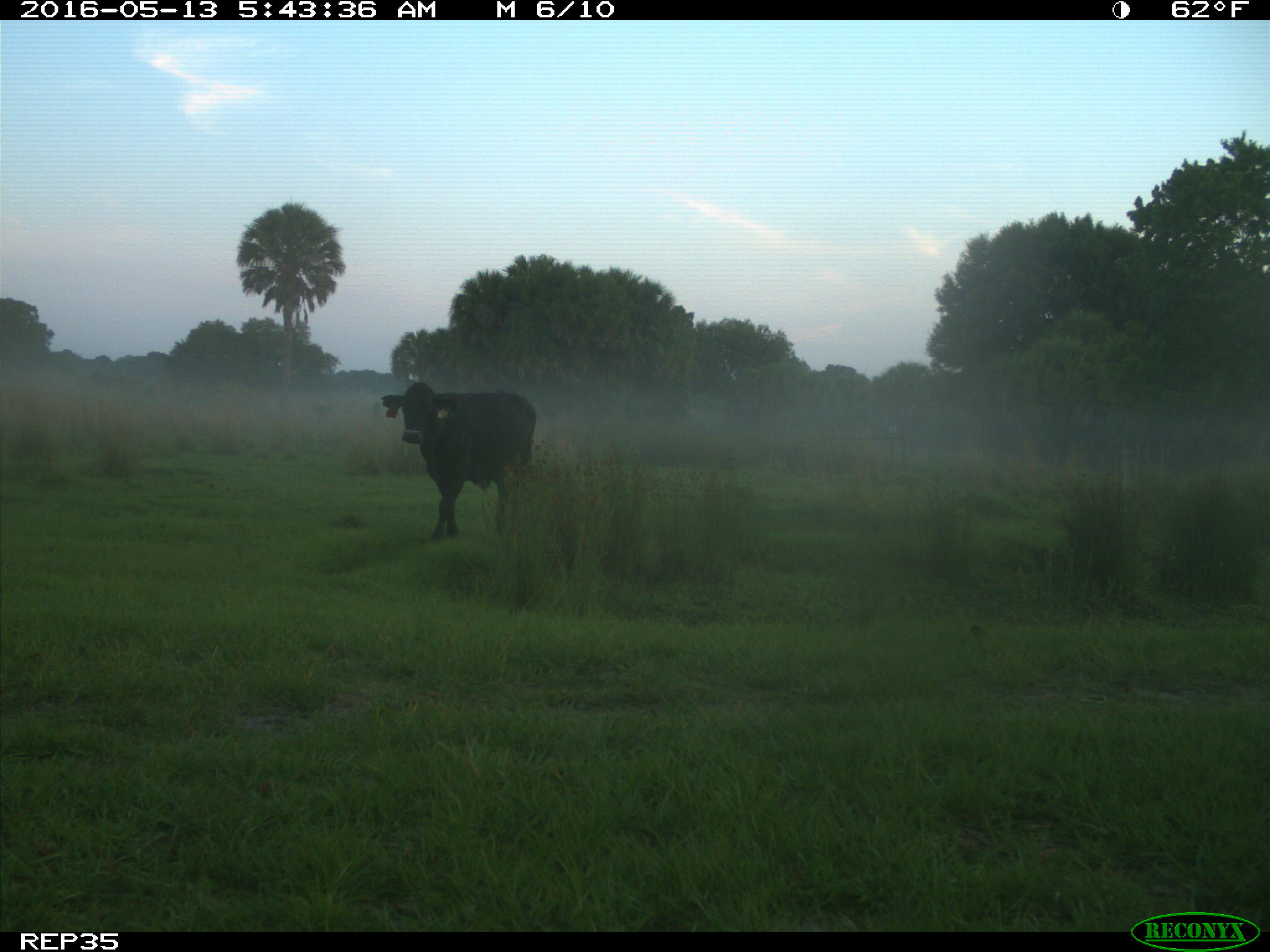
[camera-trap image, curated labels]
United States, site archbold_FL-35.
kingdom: Animalia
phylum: Chordata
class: Mammalia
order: Artiodactyla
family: Bovidae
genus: Bos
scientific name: Bos taurus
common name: domestic cow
Bos taurus (domestic cow).